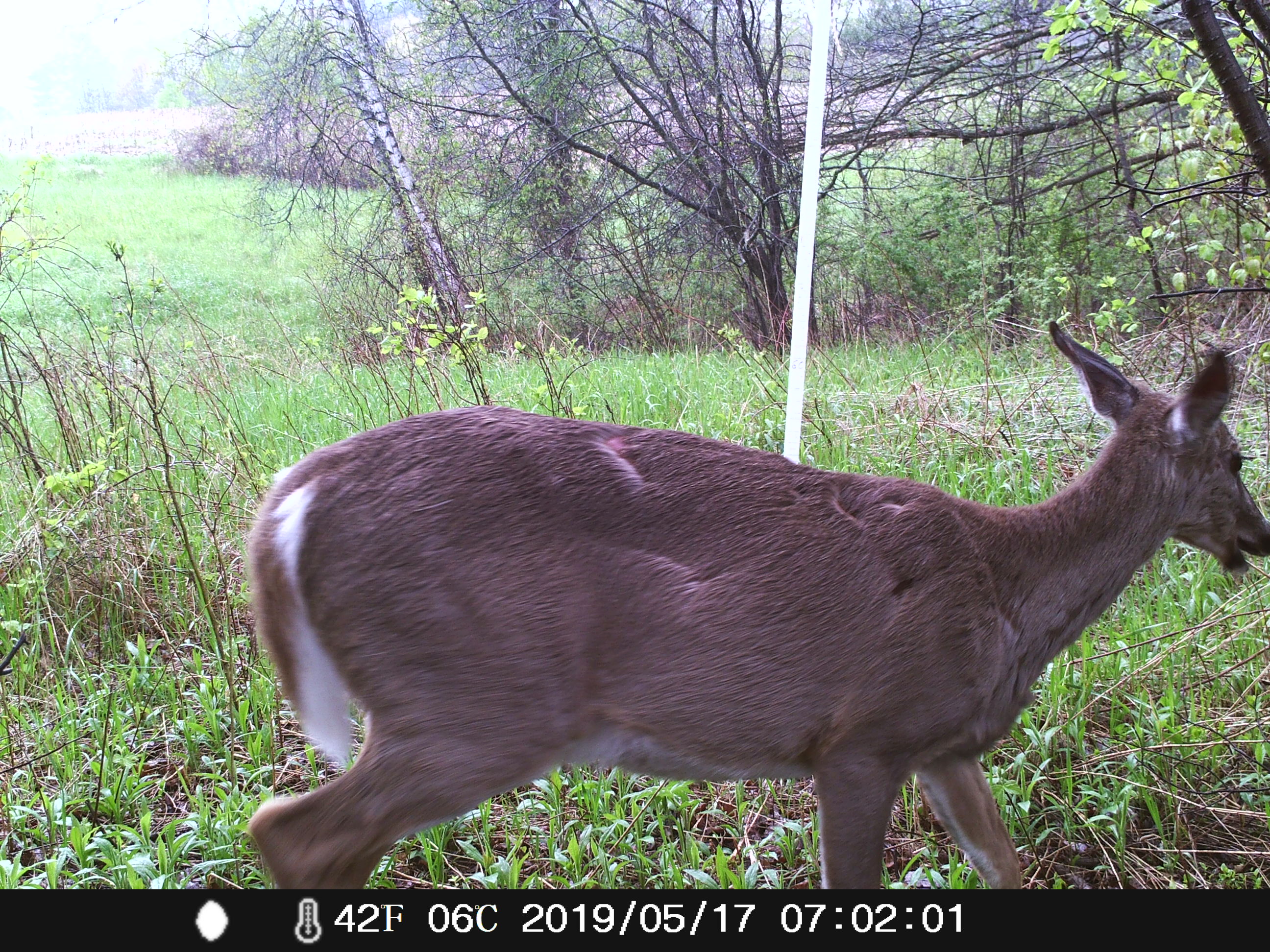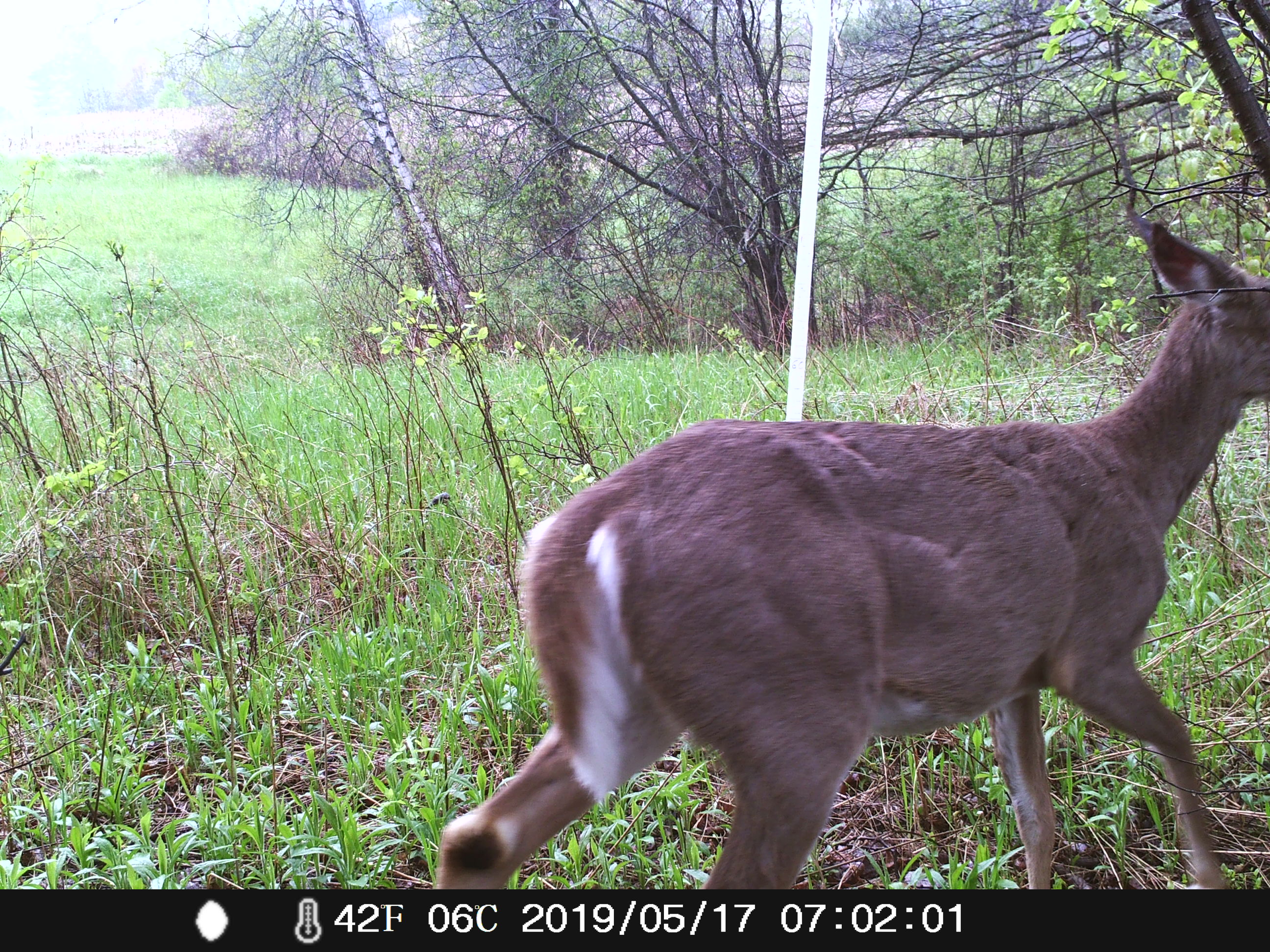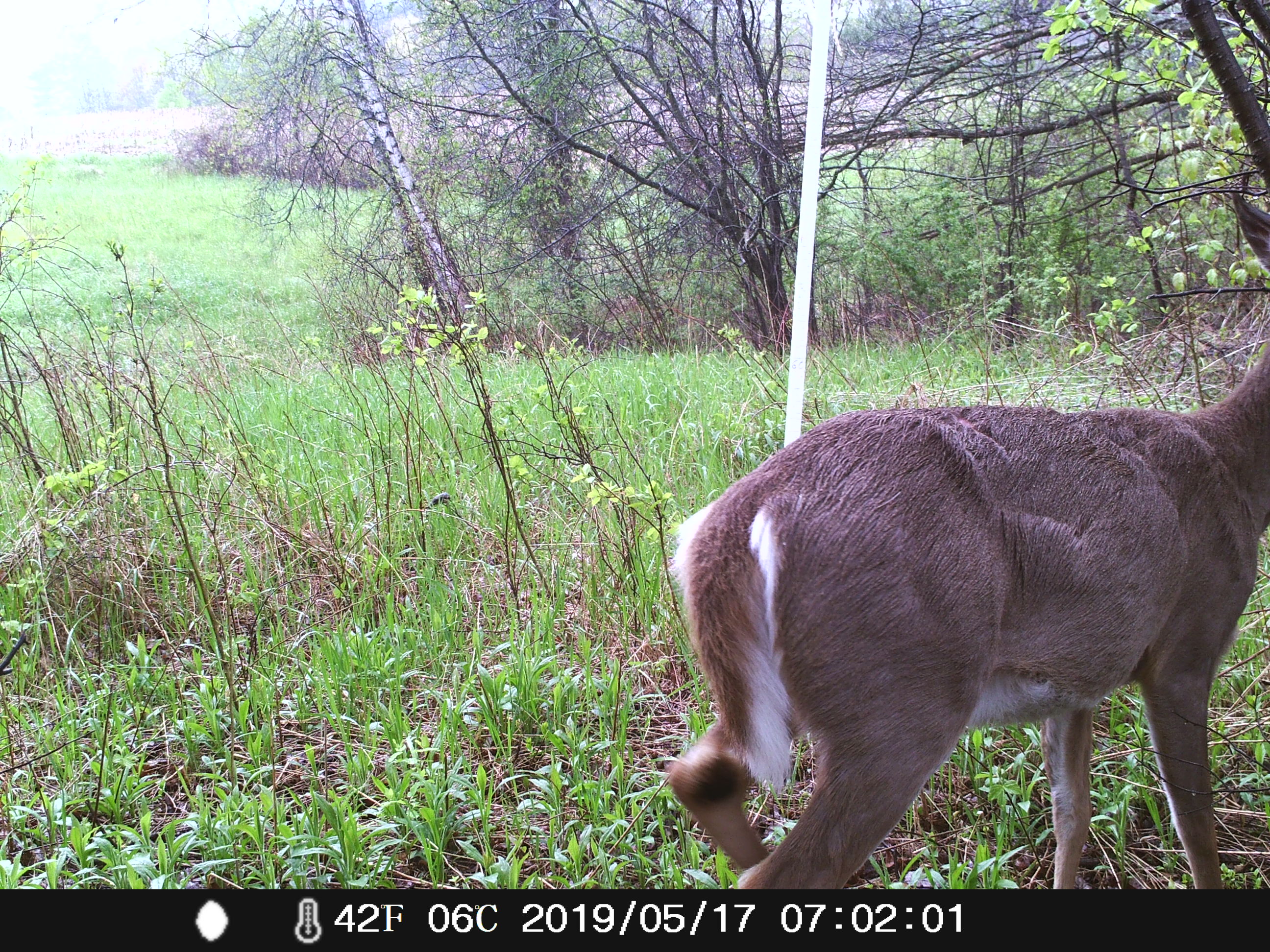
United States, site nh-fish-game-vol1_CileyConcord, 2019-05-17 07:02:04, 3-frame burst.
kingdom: Animalia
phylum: Chordata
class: Mammalia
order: Artiodactyla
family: Cervidae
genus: Odocoileus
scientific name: Odocoileus virginianus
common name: white-tailed deer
White-tailed deer (Odocoileus virginianus).